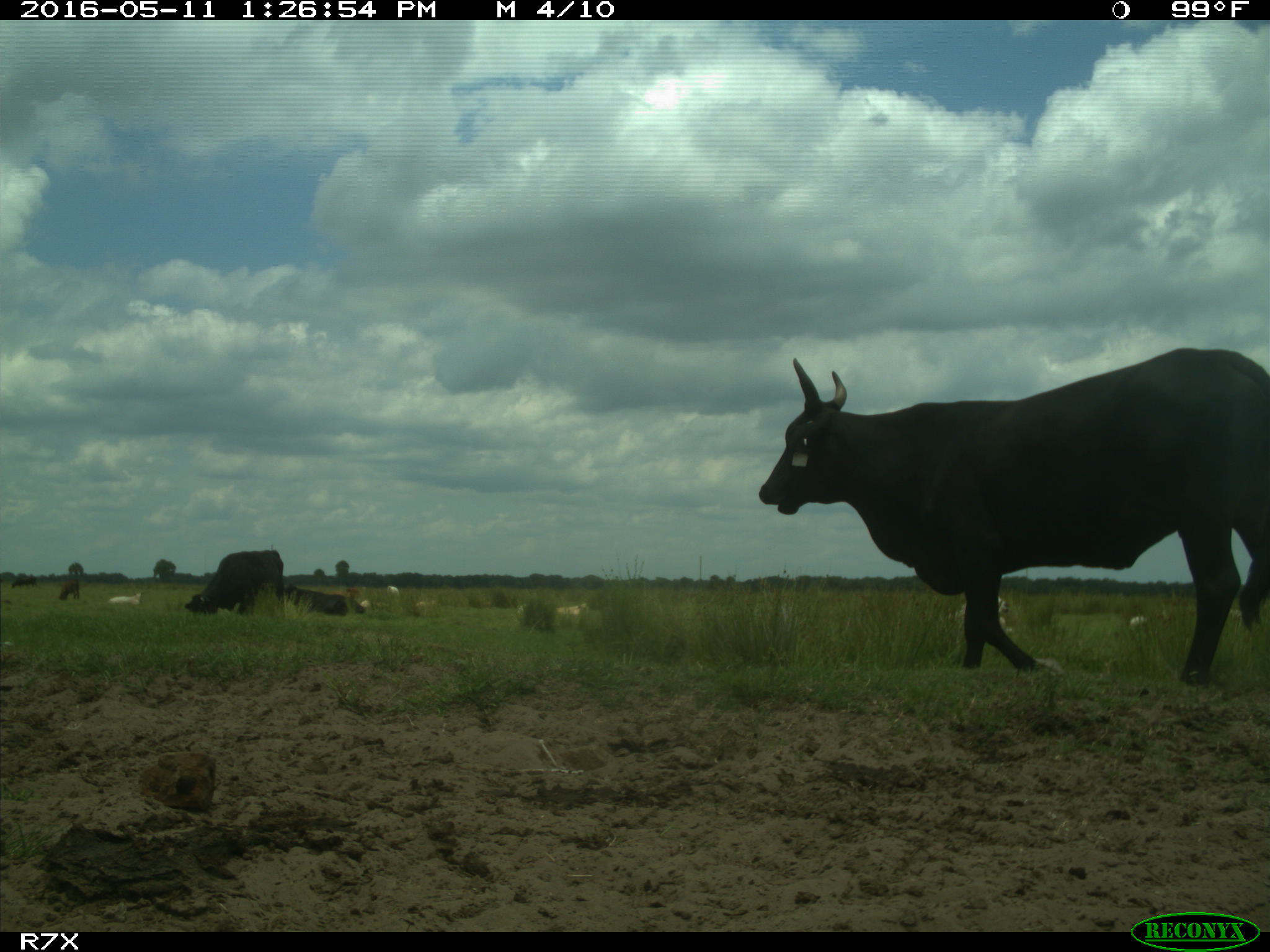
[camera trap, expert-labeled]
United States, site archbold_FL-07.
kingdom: Animalia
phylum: Chordata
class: Mammalia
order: Artiodactyla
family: Bovidae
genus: Bos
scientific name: Bos taurus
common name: domestic cow